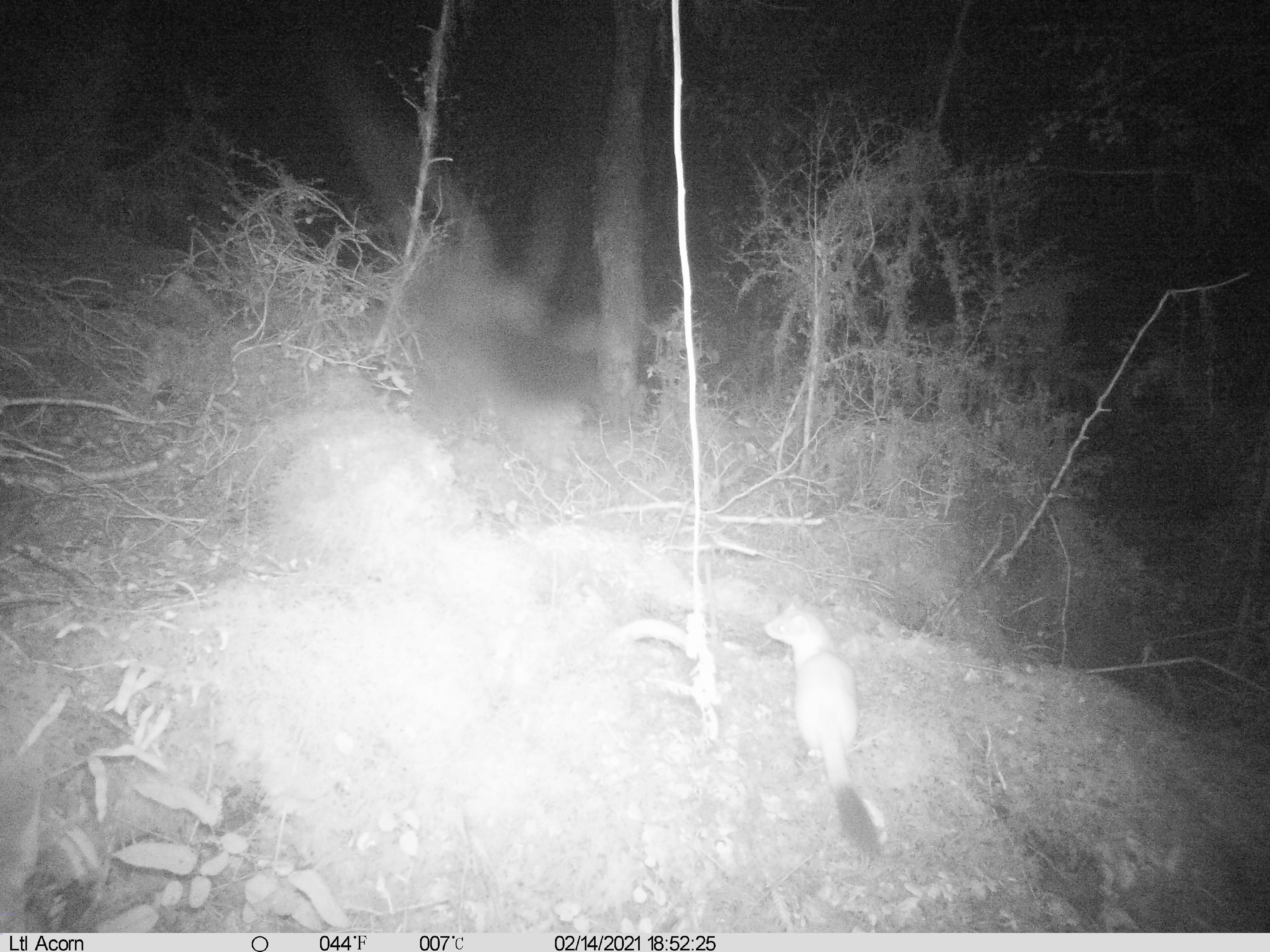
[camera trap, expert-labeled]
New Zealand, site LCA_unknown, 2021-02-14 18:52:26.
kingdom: Animalia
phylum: Chordata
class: Mammalia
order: Carnivora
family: Mustelidae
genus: Mustela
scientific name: Mustela erminea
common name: stoat